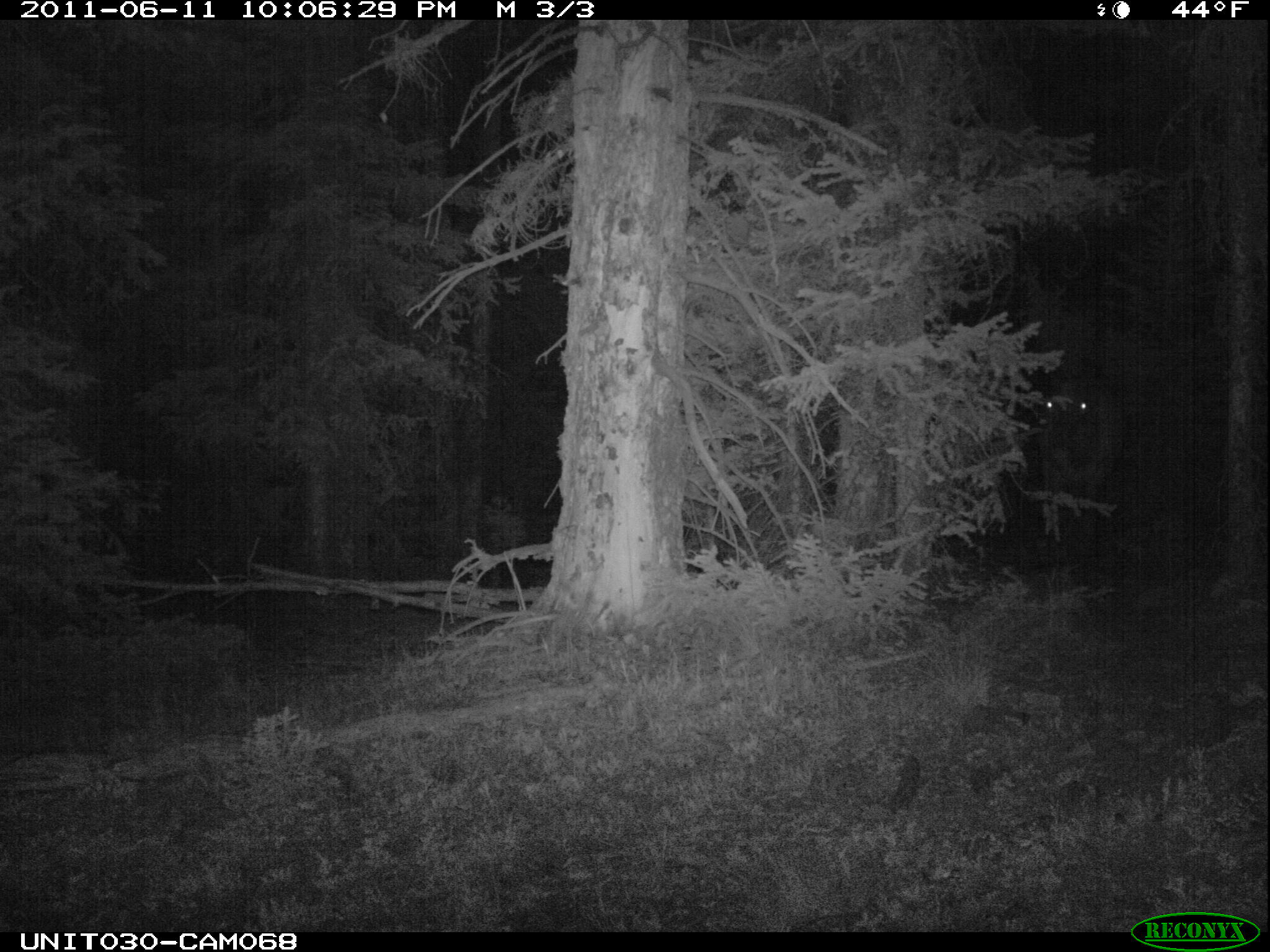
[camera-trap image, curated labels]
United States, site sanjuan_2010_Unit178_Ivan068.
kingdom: Animalia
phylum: Chordata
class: Mammalia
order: Artiodactyla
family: Cervidae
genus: Cervus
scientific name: Cervus elaphus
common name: red deer